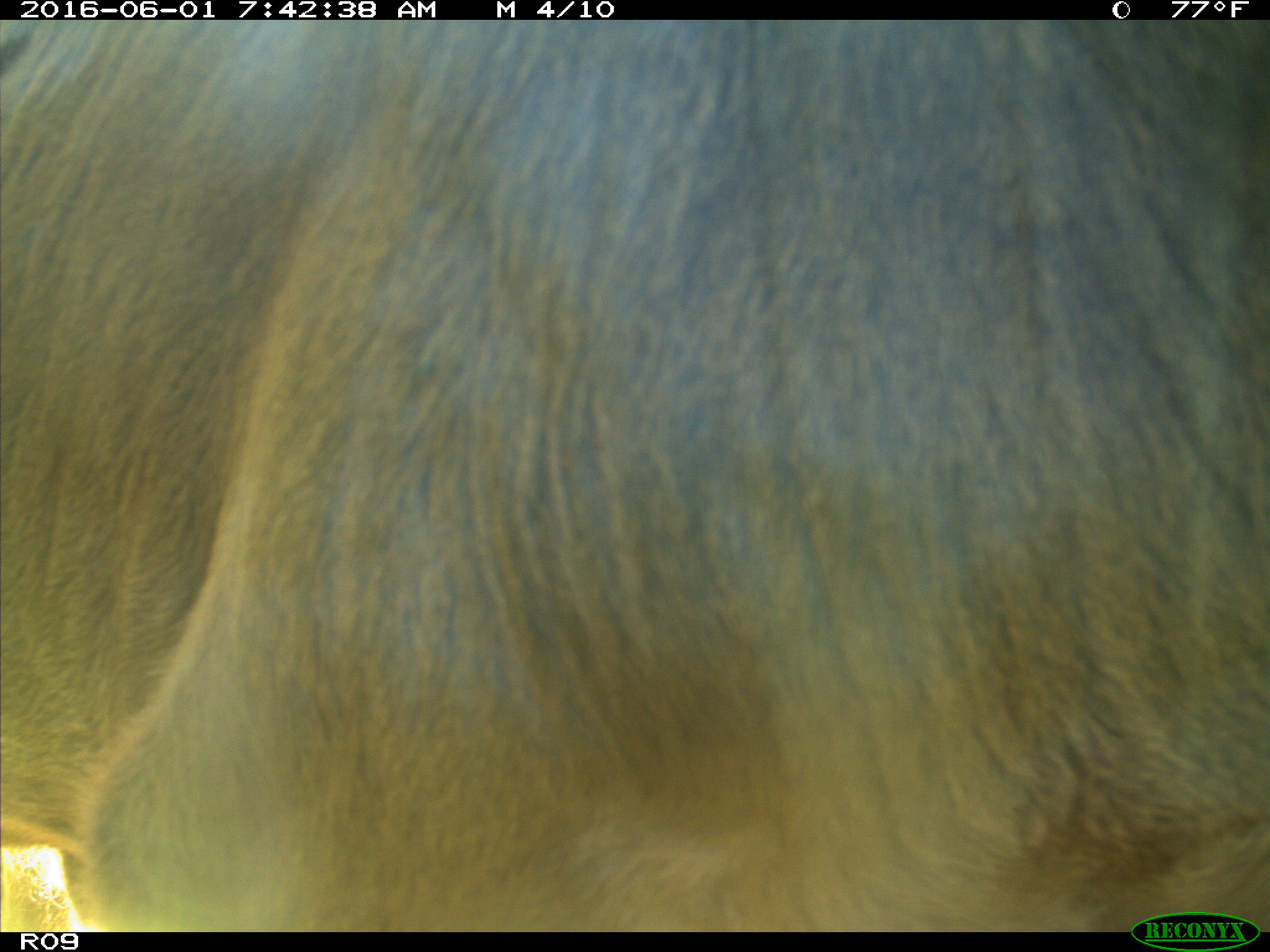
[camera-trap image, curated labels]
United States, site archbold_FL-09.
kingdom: Animalia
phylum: Chordata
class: Mammalia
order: Artiodactyla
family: Bovidae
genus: Bos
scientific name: Bos taurus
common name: domestic cow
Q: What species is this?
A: Bos taurus (domestic cow).